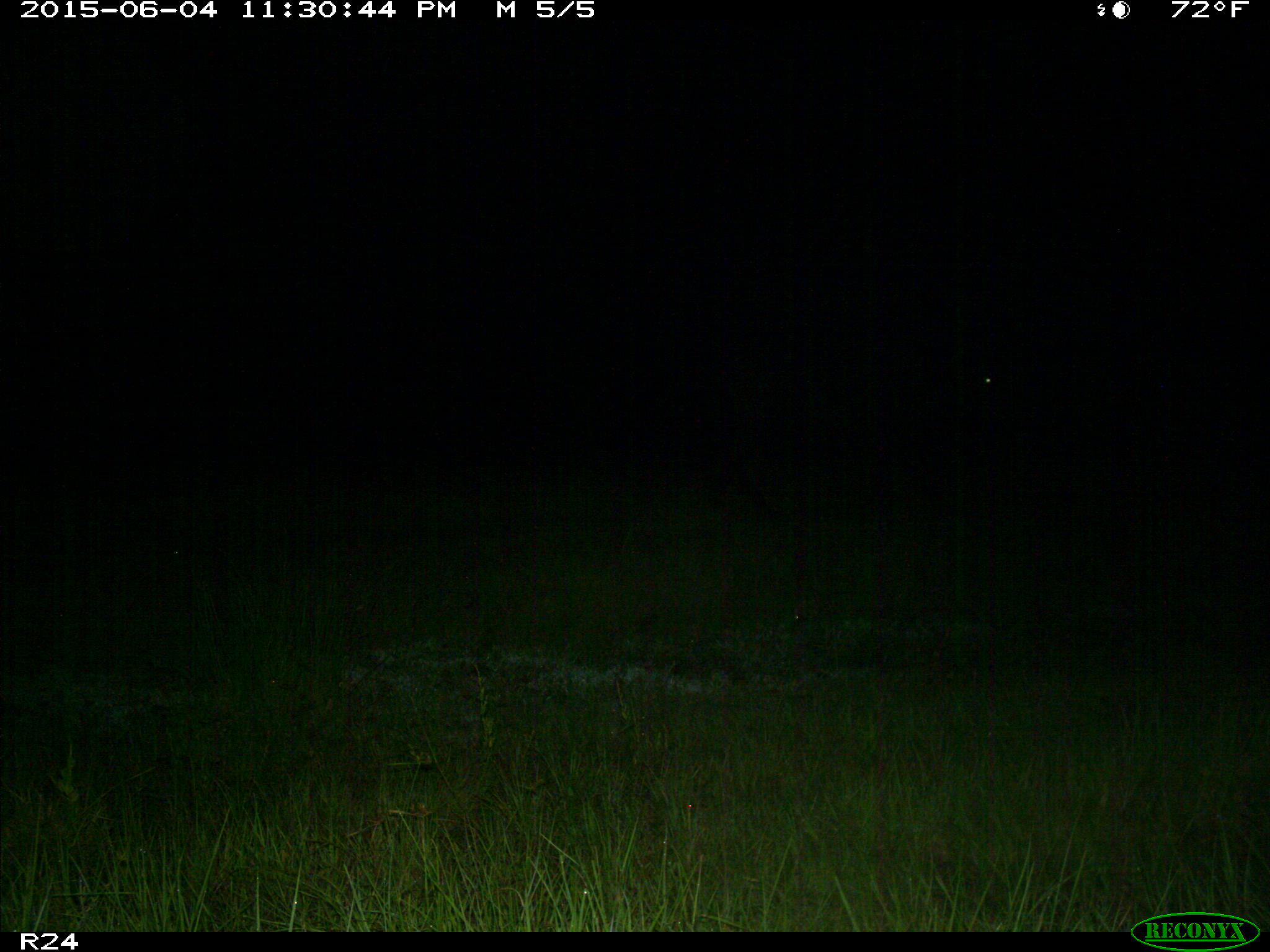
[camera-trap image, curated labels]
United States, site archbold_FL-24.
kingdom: Animalia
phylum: Chordata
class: Mammalia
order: Artiodactyla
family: Bovidae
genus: Bos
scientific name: Bos taurus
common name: domestic cow